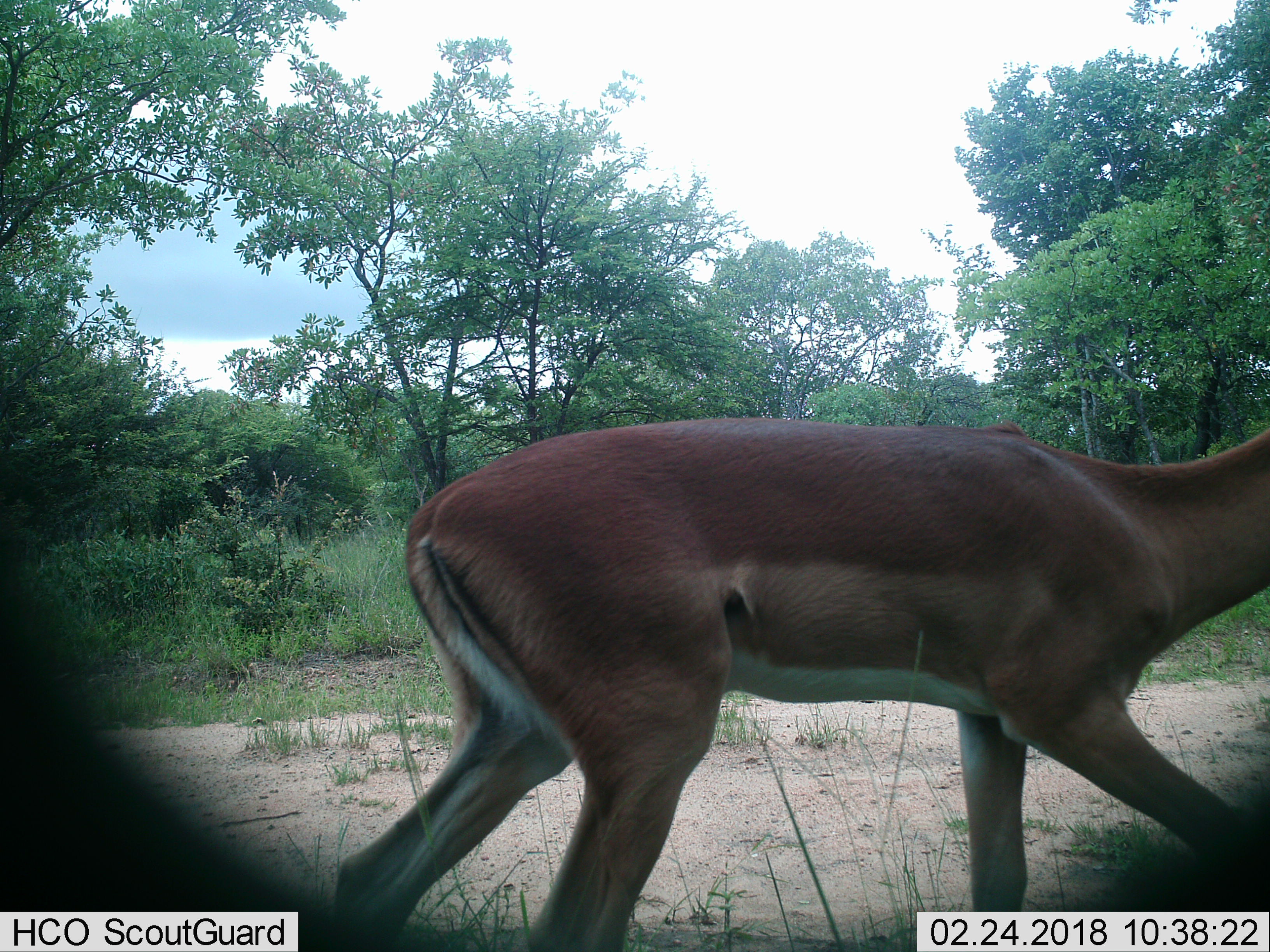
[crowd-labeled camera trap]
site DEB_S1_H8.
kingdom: Animalia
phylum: Chordata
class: Mammalia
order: Artiodactyla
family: Bovidae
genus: Aepyceros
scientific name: Aepyceros melampus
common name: impala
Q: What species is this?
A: Impala (Aepyceros melampus).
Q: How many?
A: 1.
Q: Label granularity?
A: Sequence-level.